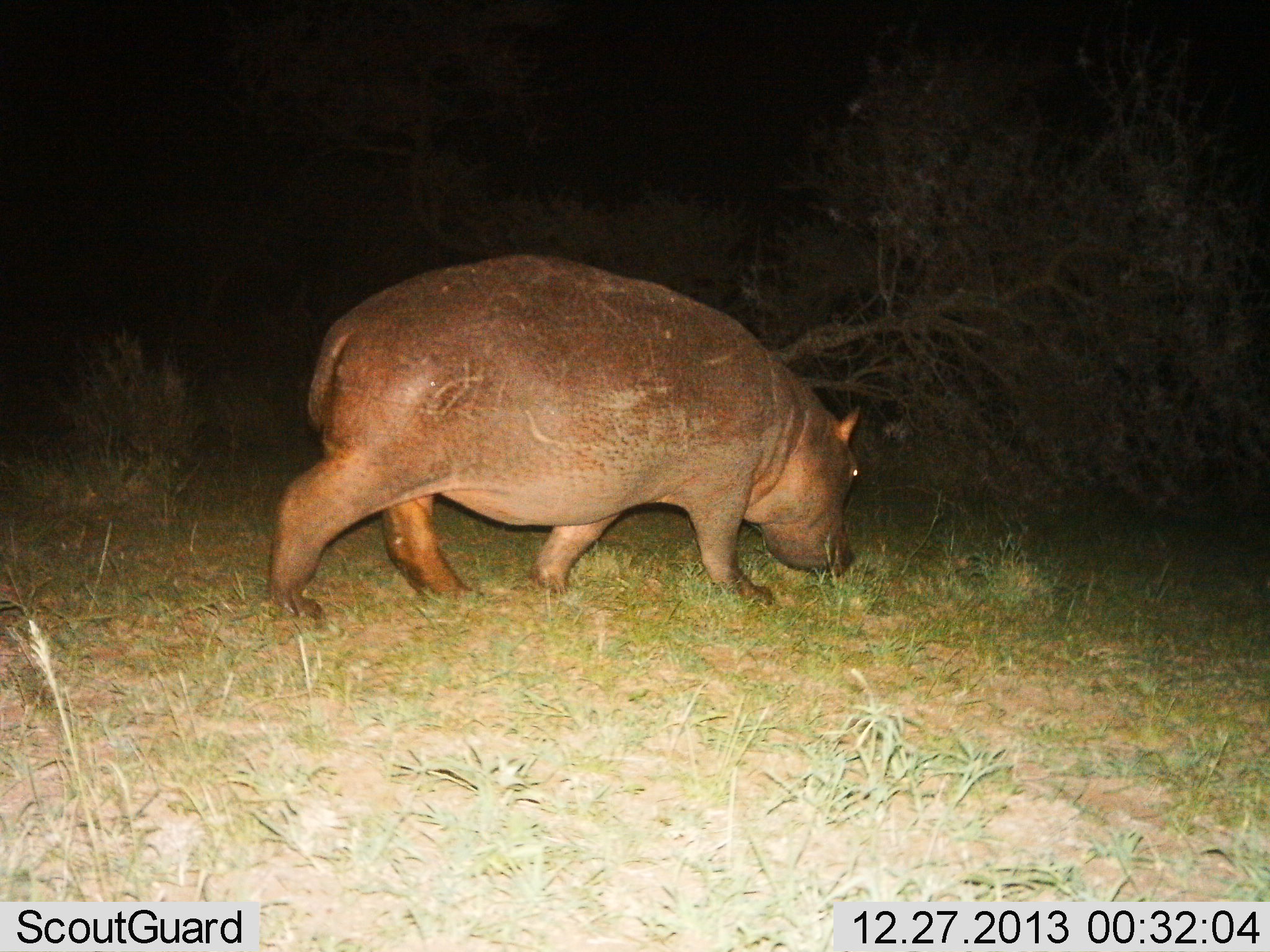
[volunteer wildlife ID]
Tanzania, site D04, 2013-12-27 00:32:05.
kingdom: Animalia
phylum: Chordata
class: Mammalia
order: Artiodactyla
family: Hippopotamidae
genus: Hippopotamus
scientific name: Hippopotamus amphibius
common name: hippopotamus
Hippopotamus (Hippopotamus amphibius), count 1. Behavior (volunteer vote fractions): standing 10%, resting 0%, moving 90%, interacting 0%. Young present (vote fraction): 10%. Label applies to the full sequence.